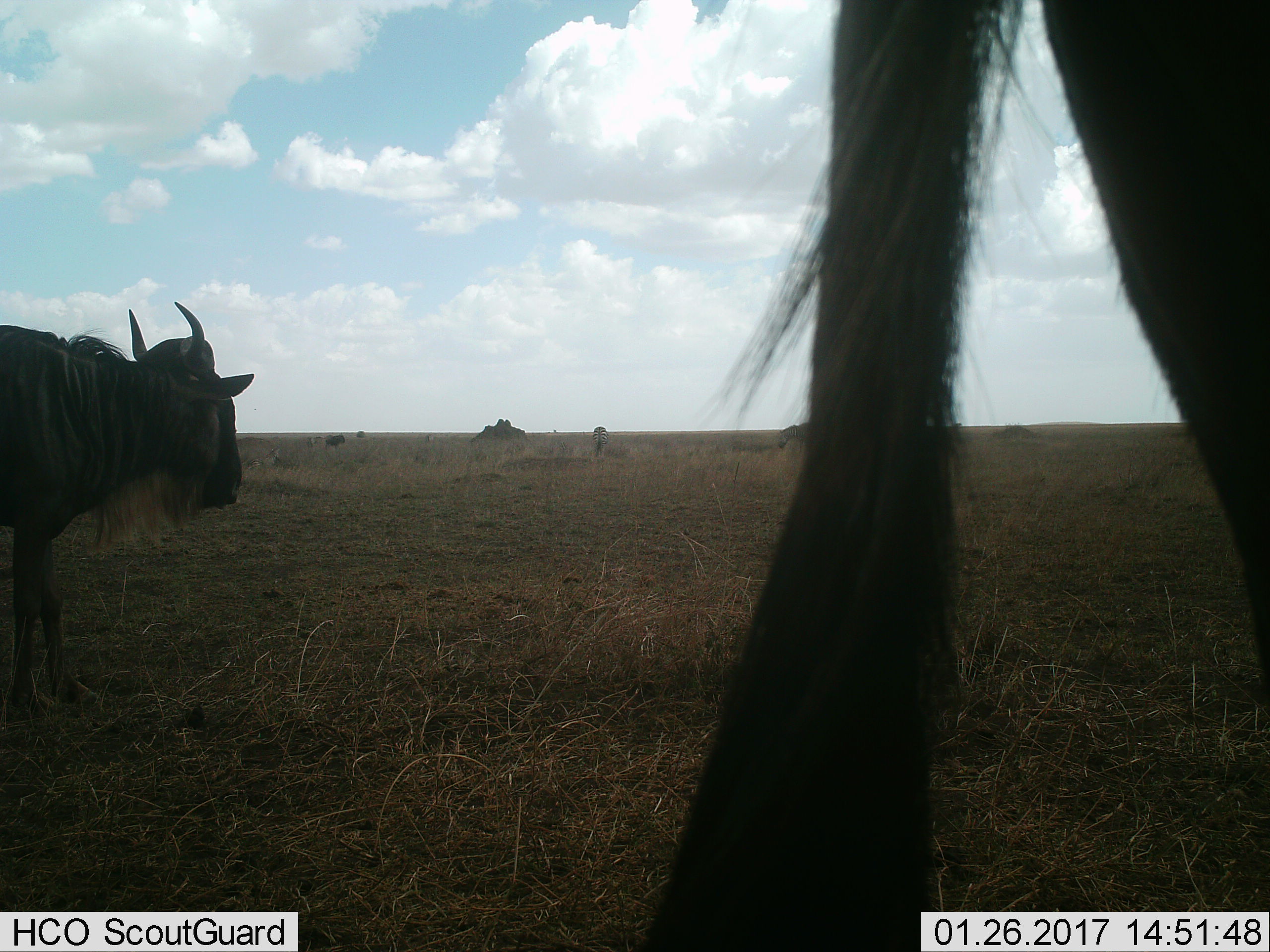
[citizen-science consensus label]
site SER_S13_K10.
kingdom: Animalia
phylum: Chordata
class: Mammalia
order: Artiodactyla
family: Bovidae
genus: Connochaetes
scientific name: Connochaetes taurinus taurinus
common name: blue wildebeest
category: wildebeestblue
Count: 2.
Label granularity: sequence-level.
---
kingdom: Animalia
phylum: Chordata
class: Mammalia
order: Perissodactyla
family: Equidae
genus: Equus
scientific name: Equus quagga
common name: plains zebra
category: zebraplains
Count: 2.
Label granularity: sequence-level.